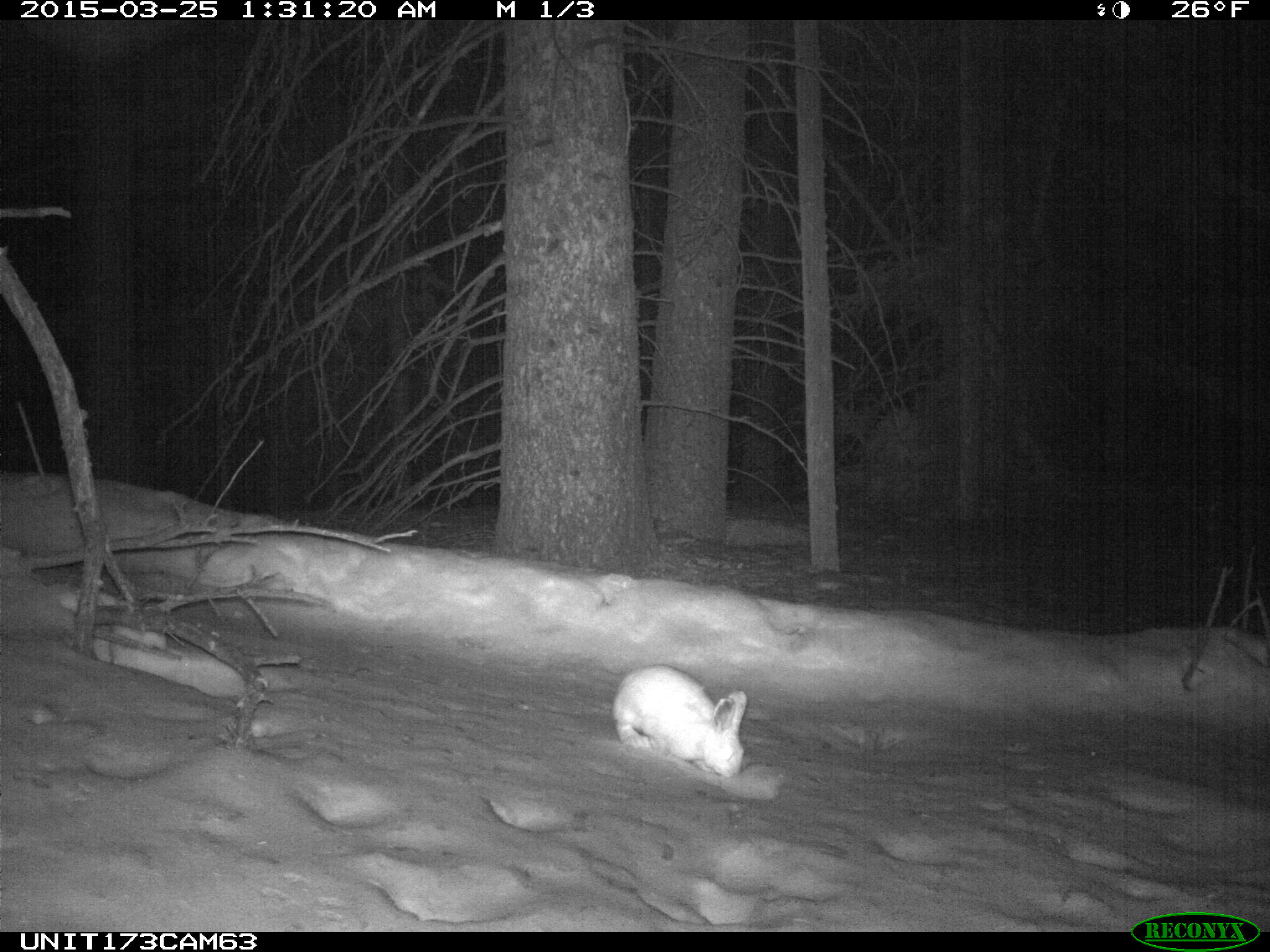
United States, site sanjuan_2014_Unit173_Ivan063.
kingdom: Animalia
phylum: Chordata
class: Mammalia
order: Lagomorpha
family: Leporidae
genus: Lepus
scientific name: Lepus americanus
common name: snowshoe hare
Lepus americanus (snowshoe hare).